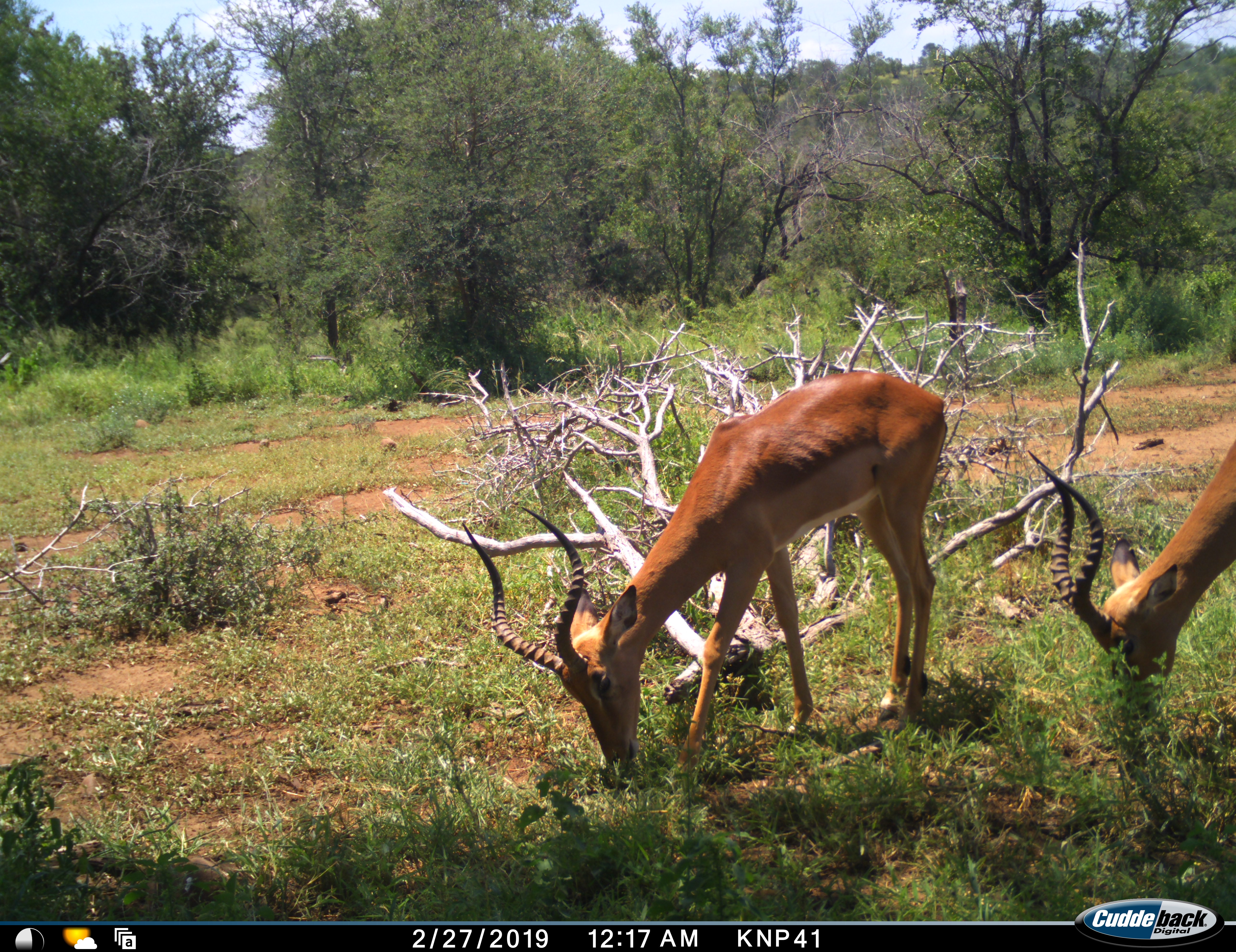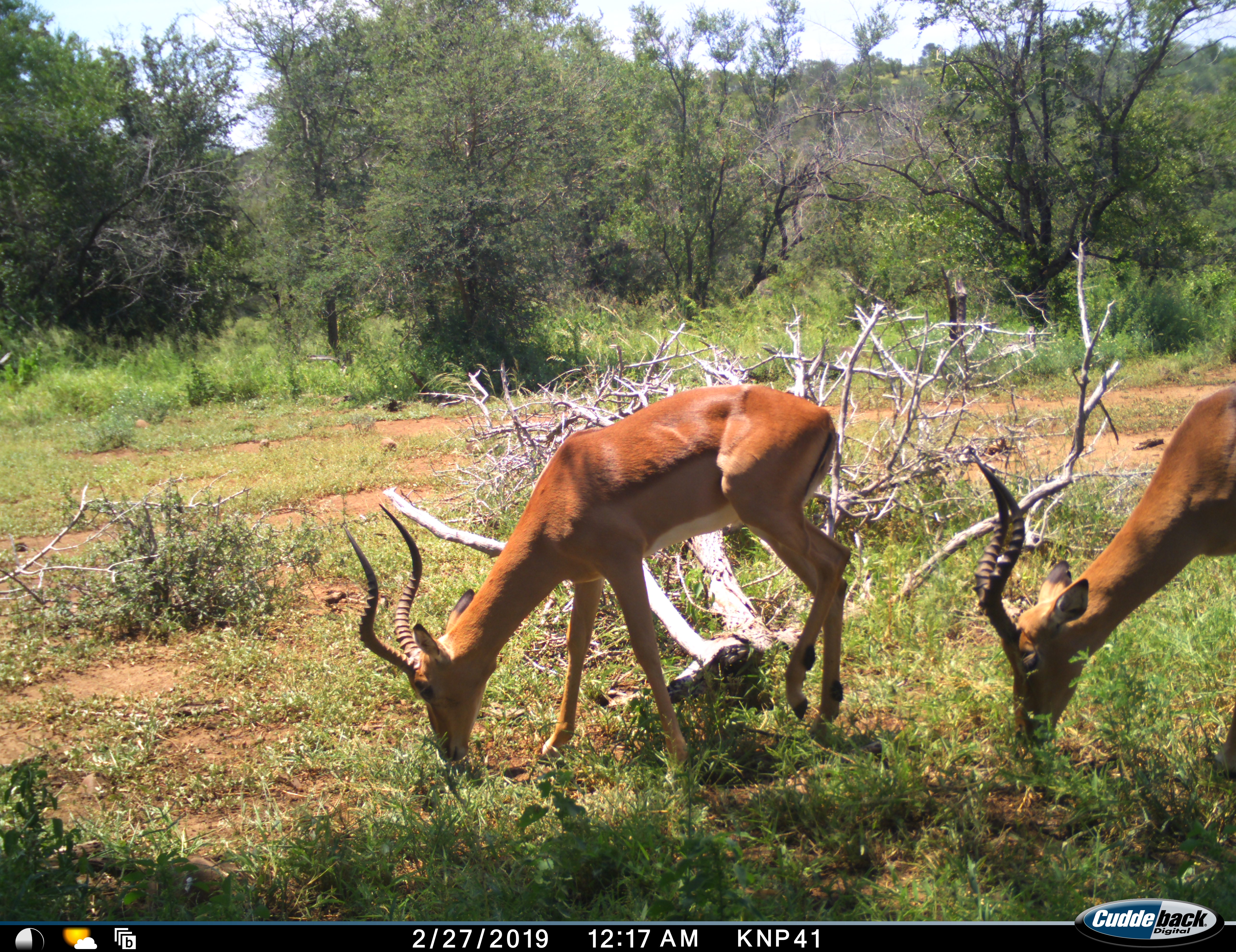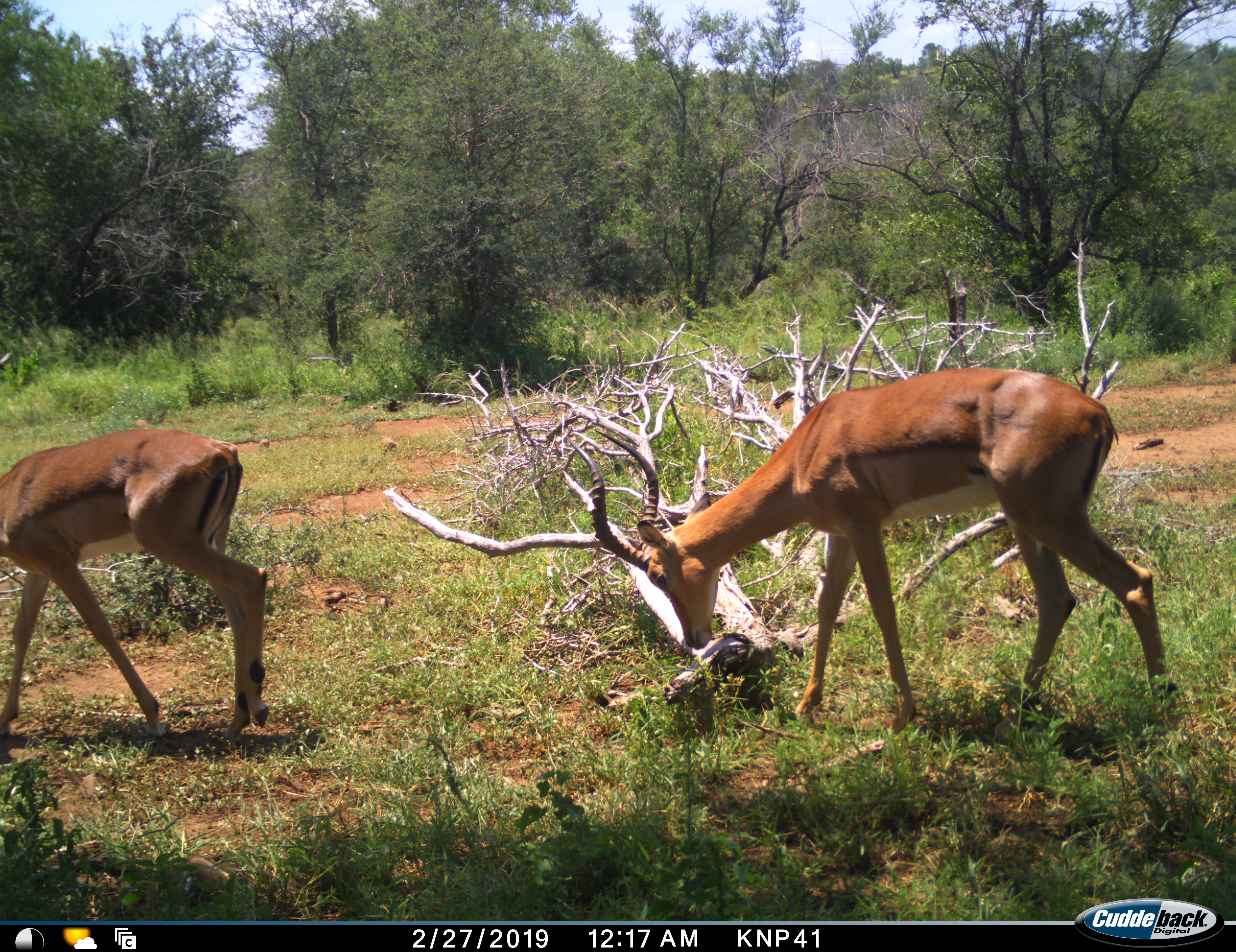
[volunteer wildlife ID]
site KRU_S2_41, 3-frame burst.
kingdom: Animalia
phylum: Chordata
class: Mammalia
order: Artiodactyla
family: Bovidae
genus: Aepyceros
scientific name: Aepyceros melampus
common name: impala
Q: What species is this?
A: Impala (Aepyceros melampus).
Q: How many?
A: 2.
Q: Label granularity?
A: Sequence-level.